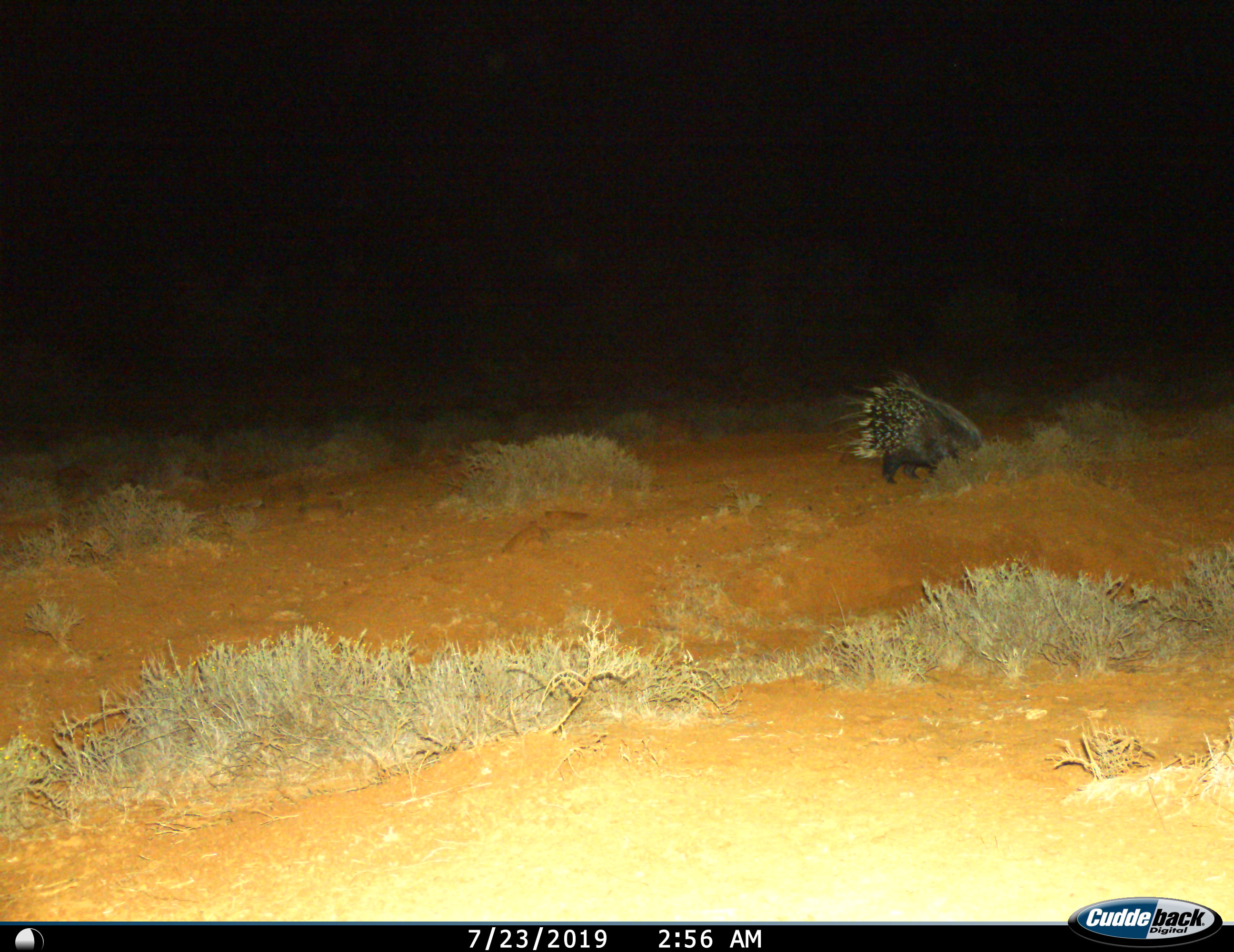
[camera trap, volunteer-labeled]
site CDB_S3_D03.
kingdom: Animalia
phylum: Chordata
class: Mammalia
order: Rodentia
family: Hystricidae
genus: Hystrix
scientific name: Hystrix cristata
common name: crested porcupine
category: porcupine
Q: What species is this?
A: Porcupine (crested porcupine) (Hystrix cristata).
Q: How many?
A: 1.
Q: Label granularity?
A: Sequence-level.